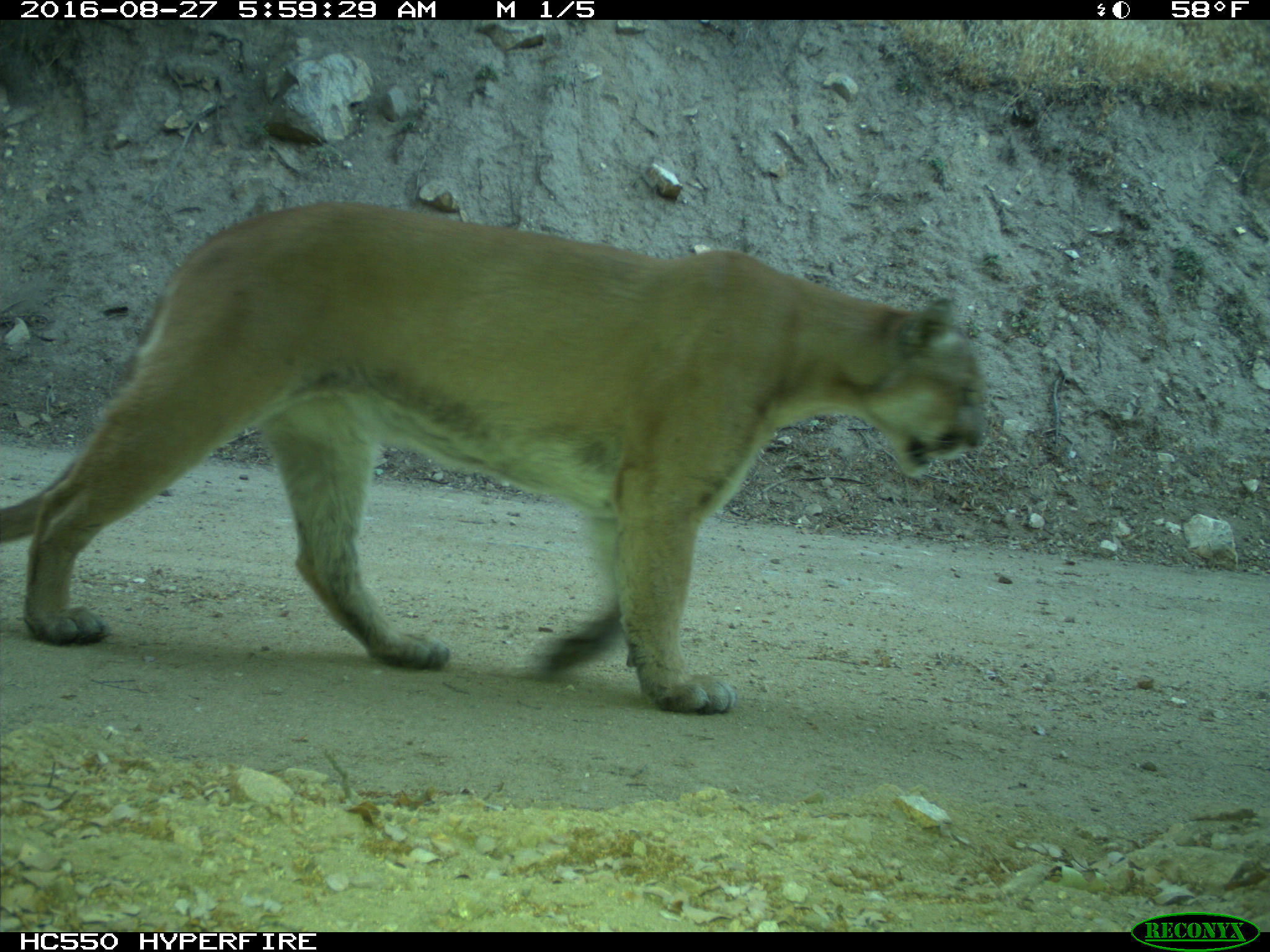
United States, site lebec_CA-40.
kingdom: Animalia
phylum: Chordata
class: Mammalia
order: Carnivora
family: Felidae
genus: Puma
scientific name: Puma concolor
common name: mountain lion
Puma concolor (mountain lion).